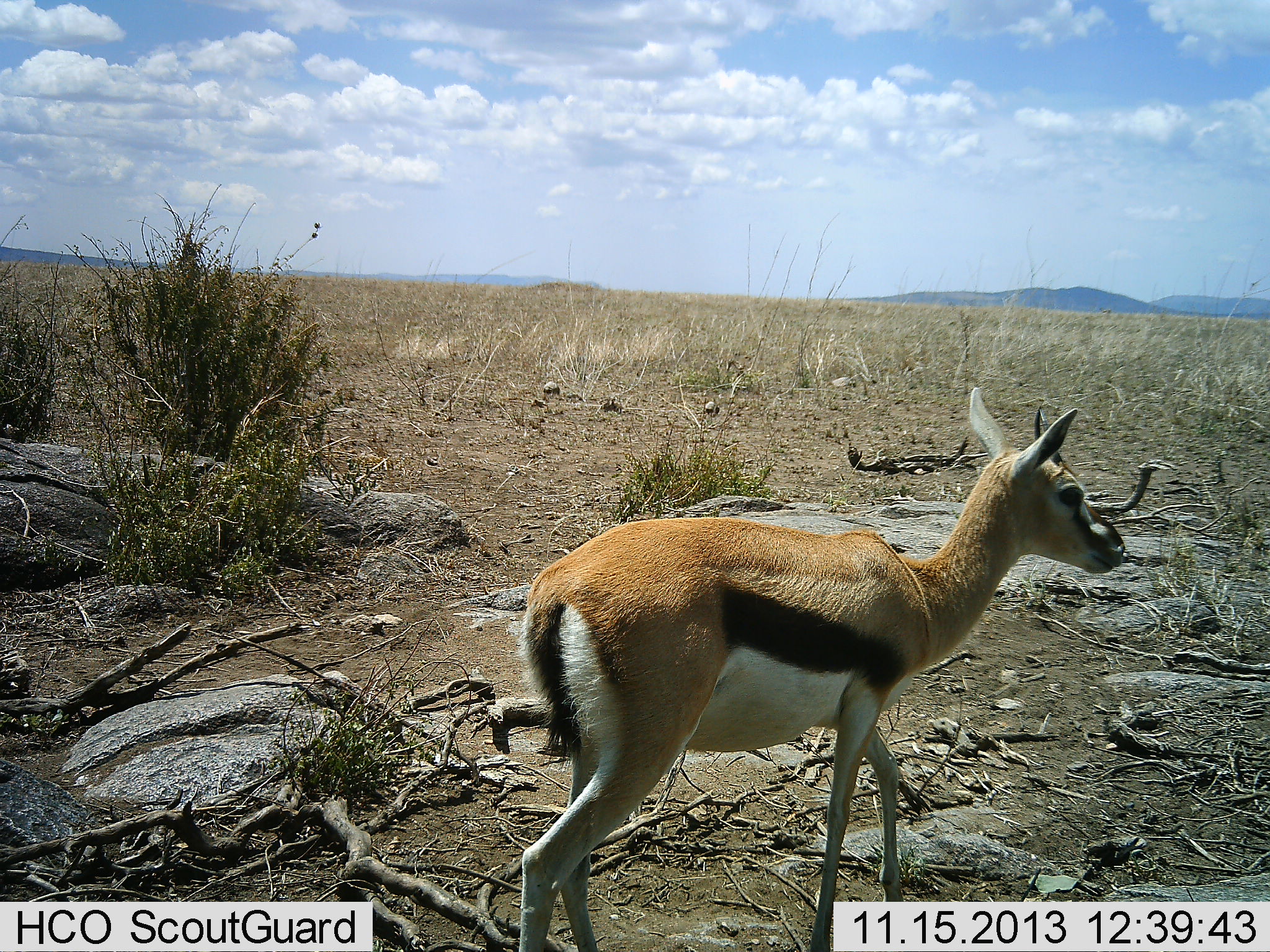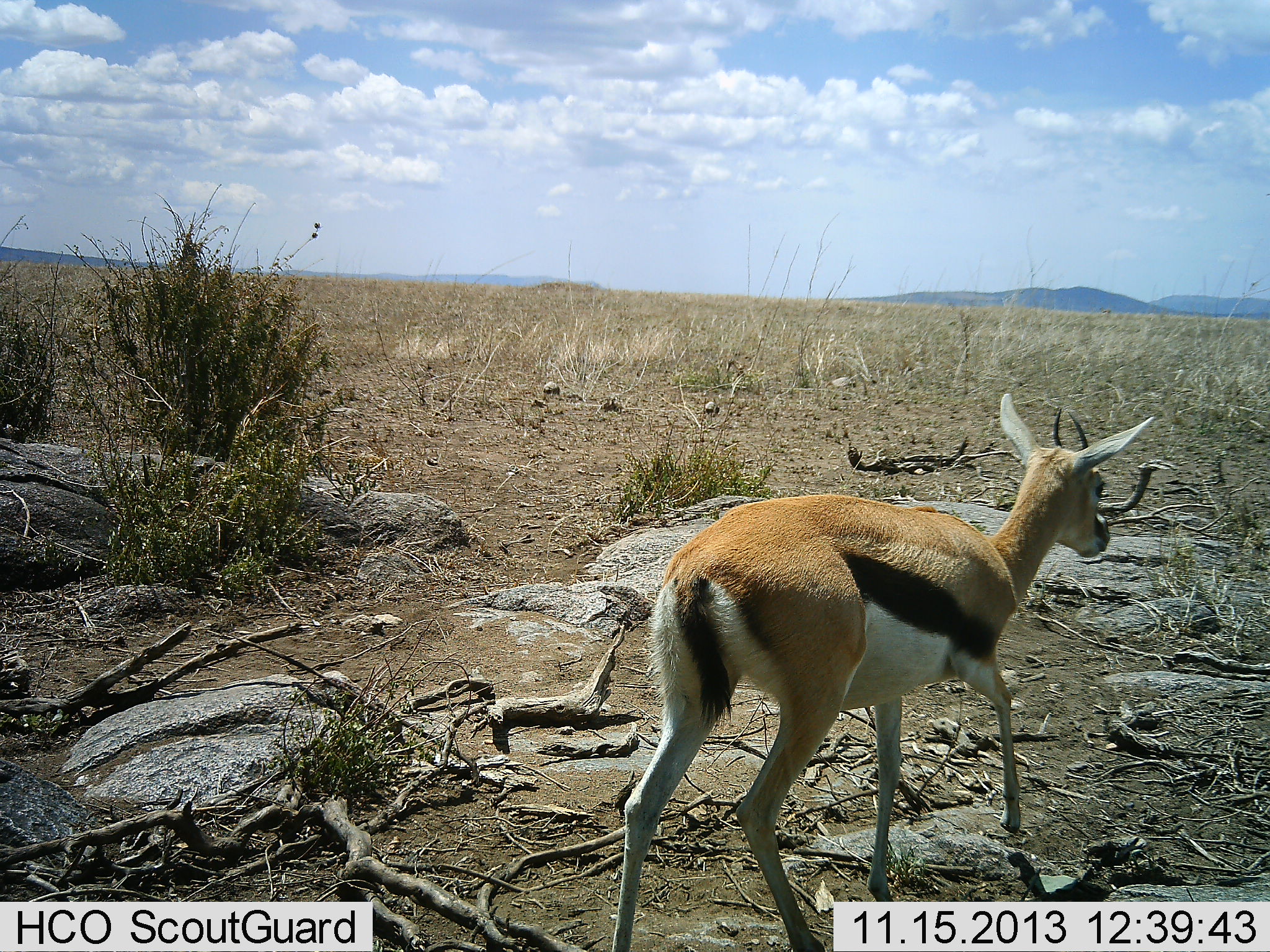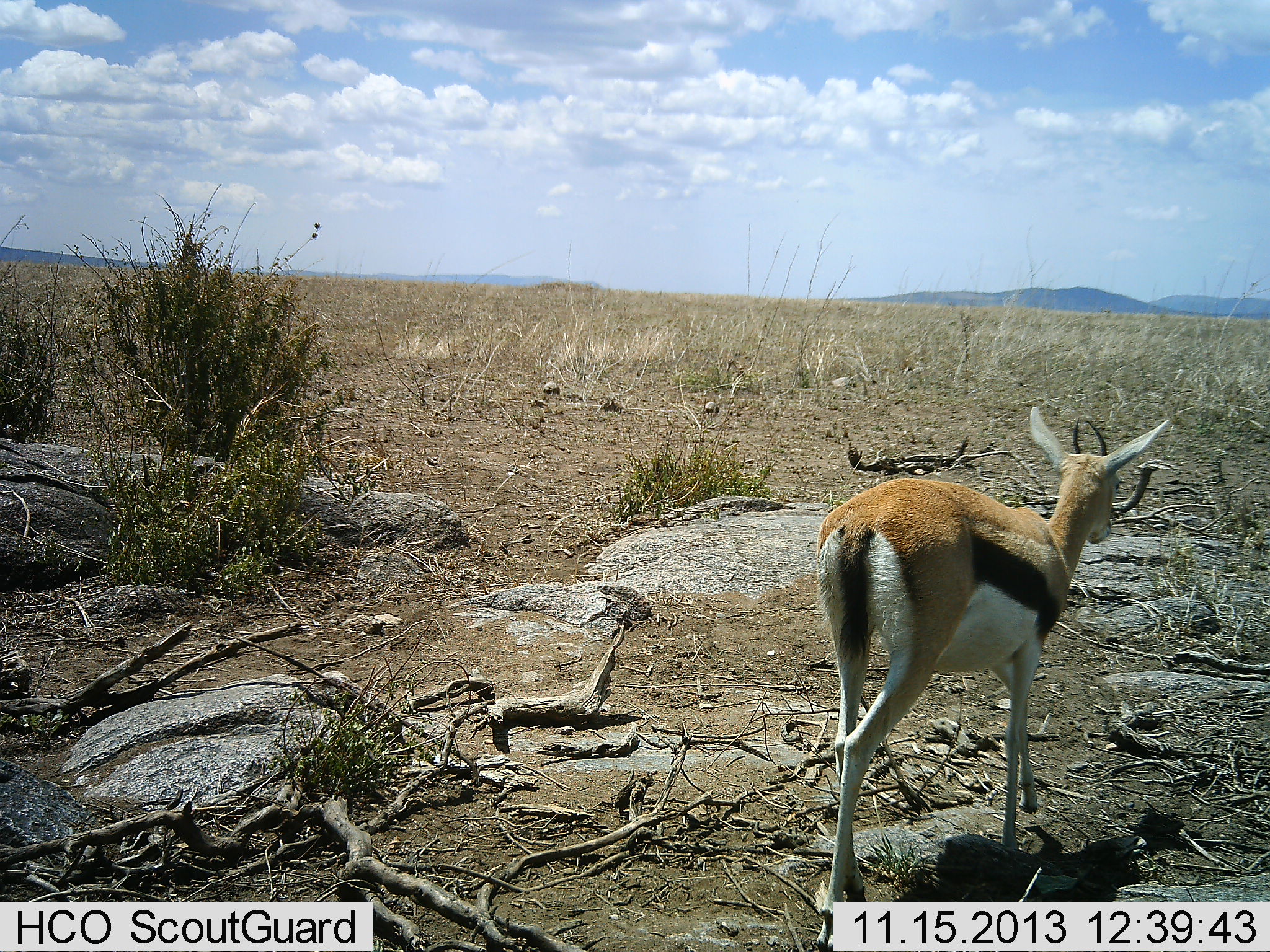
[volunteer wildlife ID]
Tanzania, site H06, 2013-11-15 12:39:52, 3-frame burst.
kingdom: Animalia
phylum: Chordata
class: Mammalia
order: Artiodactyla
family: Bovidae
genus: Eudorcas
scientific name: Eudorcas thomsonii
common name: thomson's gazelle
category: gazellethomsons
Gazellethomsons (thomson's gazelle) (Eudorcas thomsonii), count 1. Behavior (volunteer vote fractions): standing 6%, resting 0%, moving 94%, interacting 0%. Young present (vote fraction): 0%. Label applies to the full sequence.